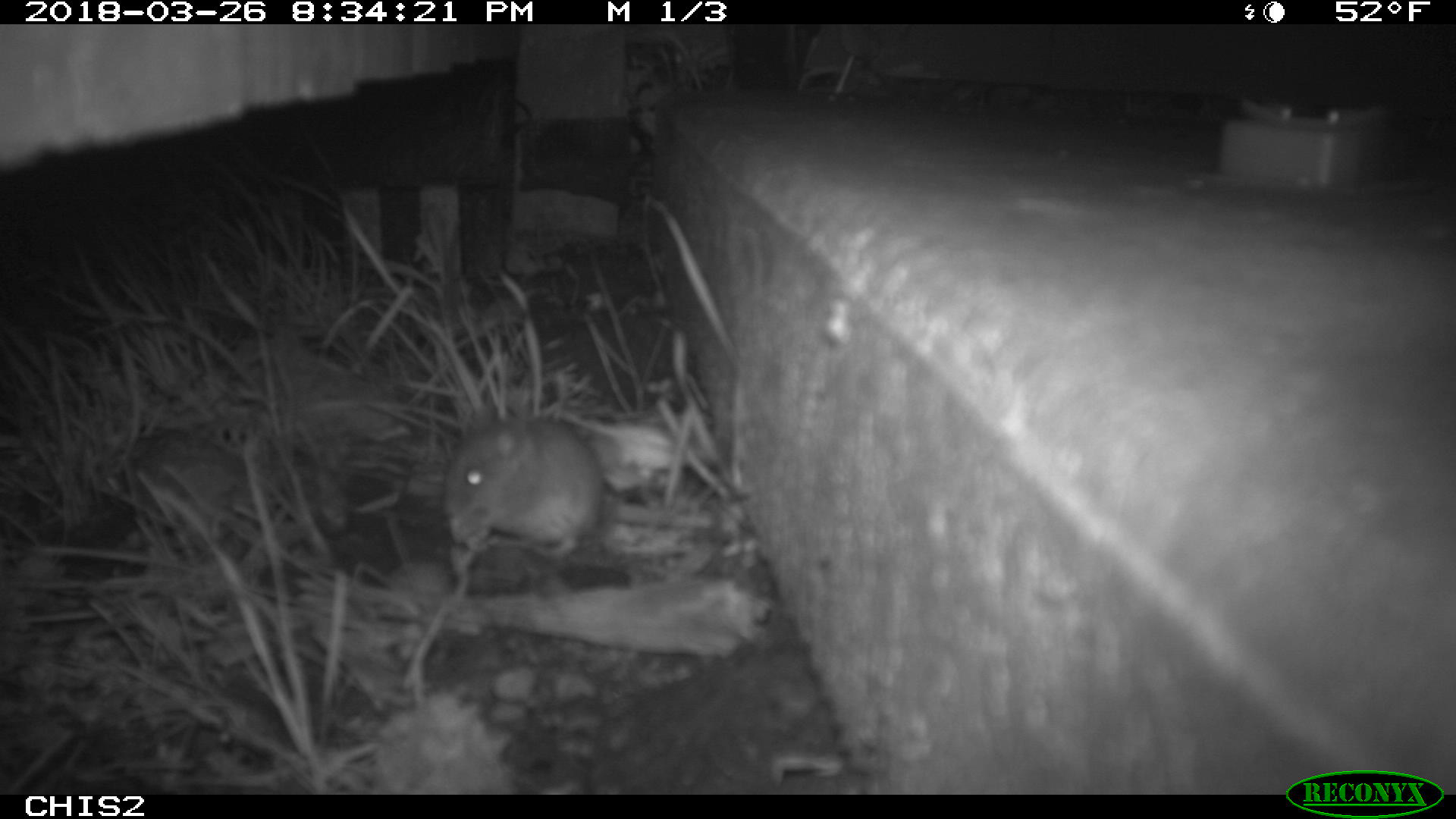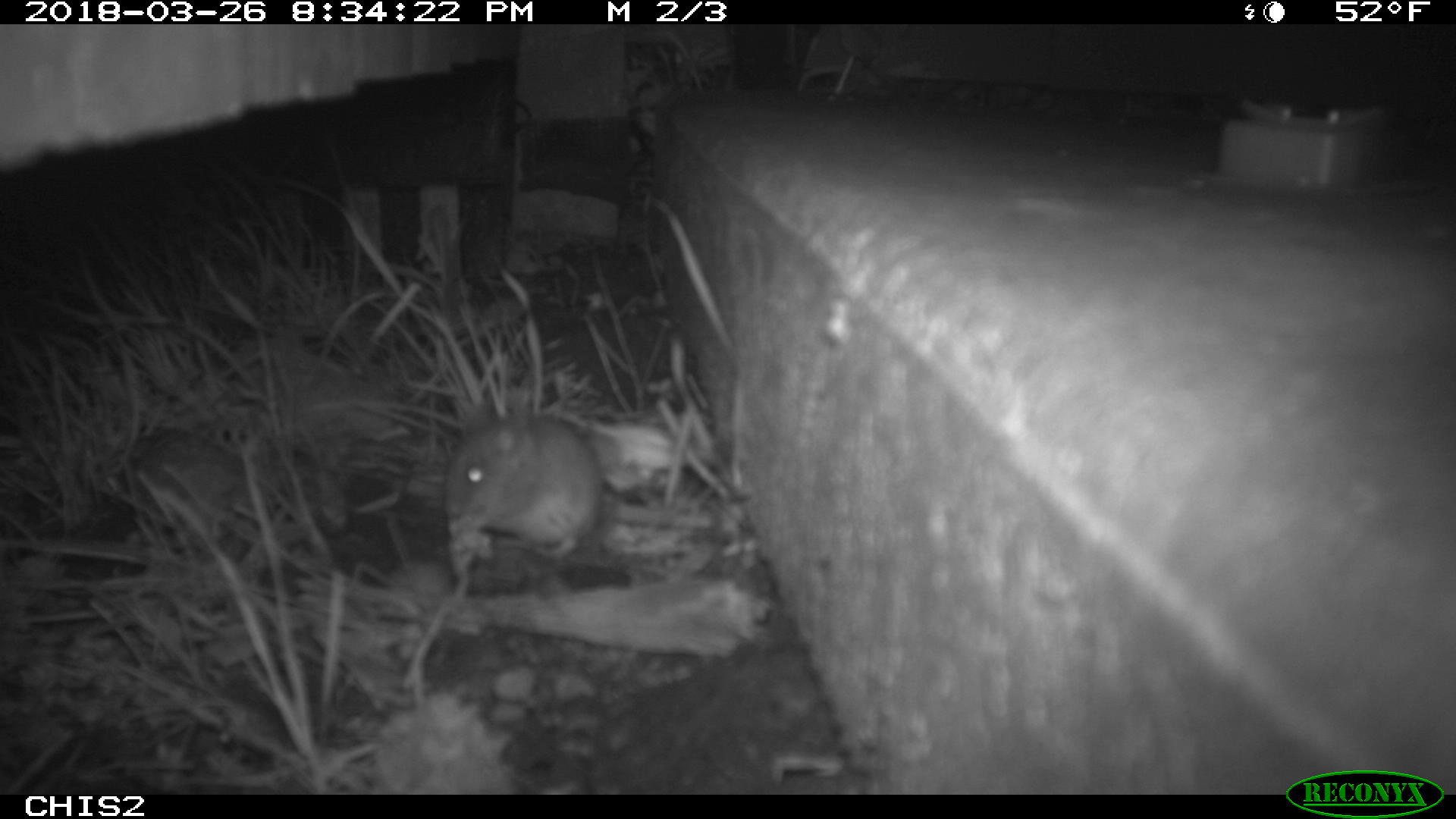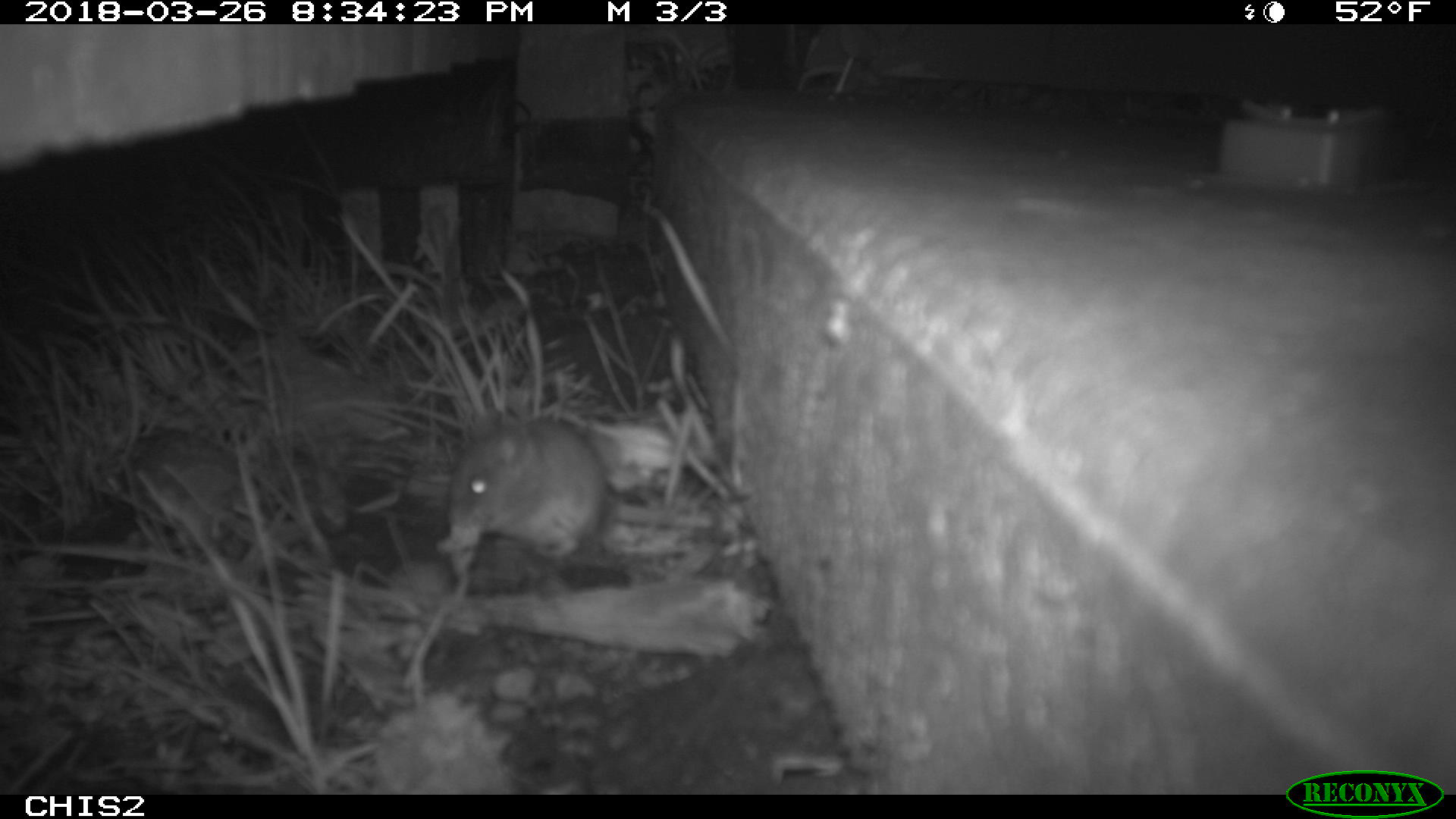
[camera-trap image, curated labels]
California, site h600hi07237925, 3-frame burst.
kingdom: Animalia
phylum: Chordata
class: Mammalia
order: Rodentia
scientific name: Rodentia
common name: rodent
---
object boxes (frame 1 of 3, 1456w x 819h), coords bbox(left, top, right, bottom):
rodent: bbox(443, 397, 605, 554)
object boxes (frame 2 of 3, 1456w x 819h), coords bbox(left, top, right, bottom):
rodent: bbox(442, 413, 601, 563)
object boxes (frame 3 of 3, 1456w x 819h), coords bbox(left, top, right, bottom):
rodent: bbox(447, 420, 646, 557)